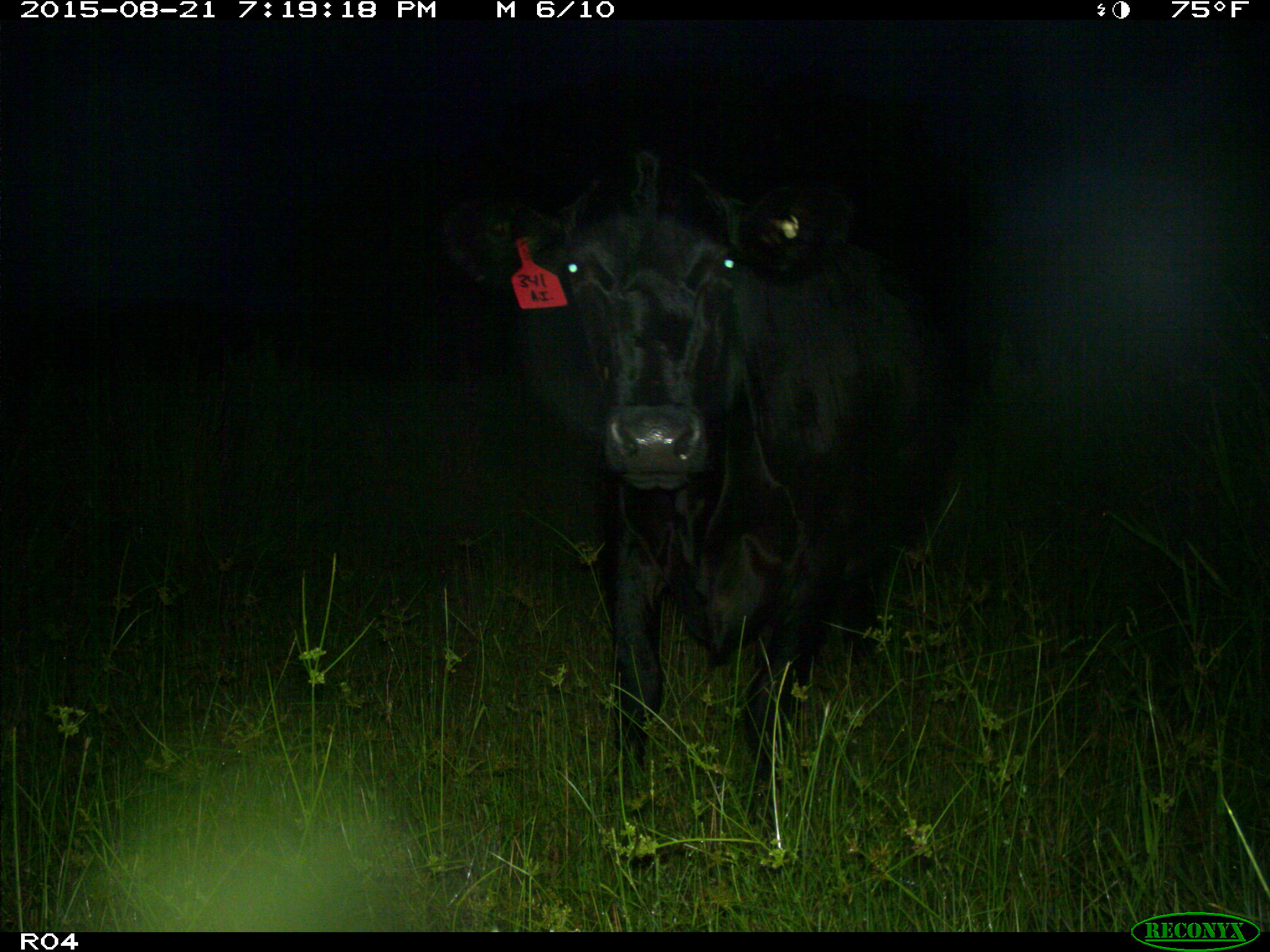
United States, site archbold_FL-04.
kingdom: Animalia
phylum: Chordata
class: Mammalia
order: Artiodactyla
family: Bovidae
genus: Bos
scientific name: Bos taurus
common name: domestic cow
Bos taurus (domestic cow).